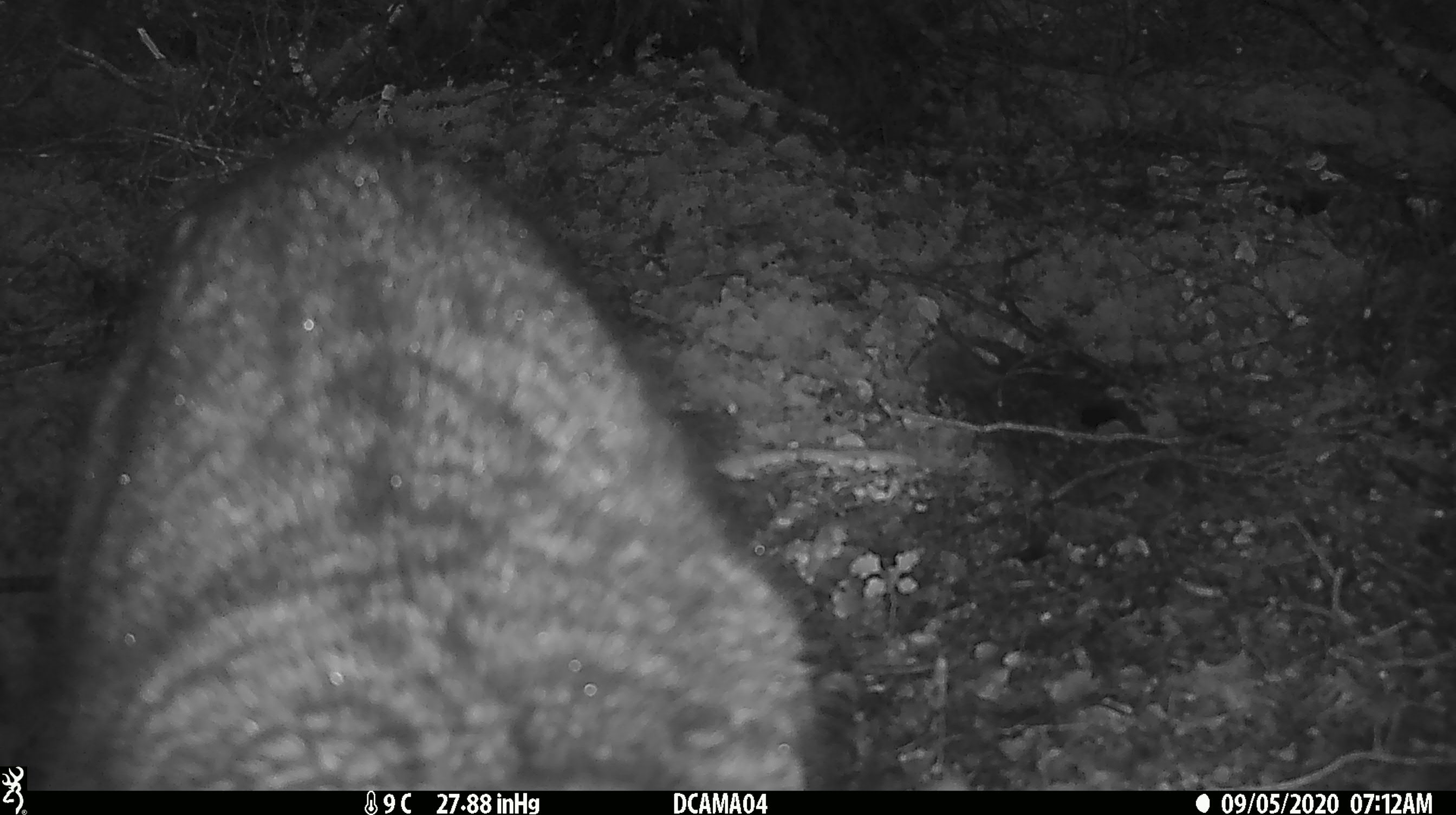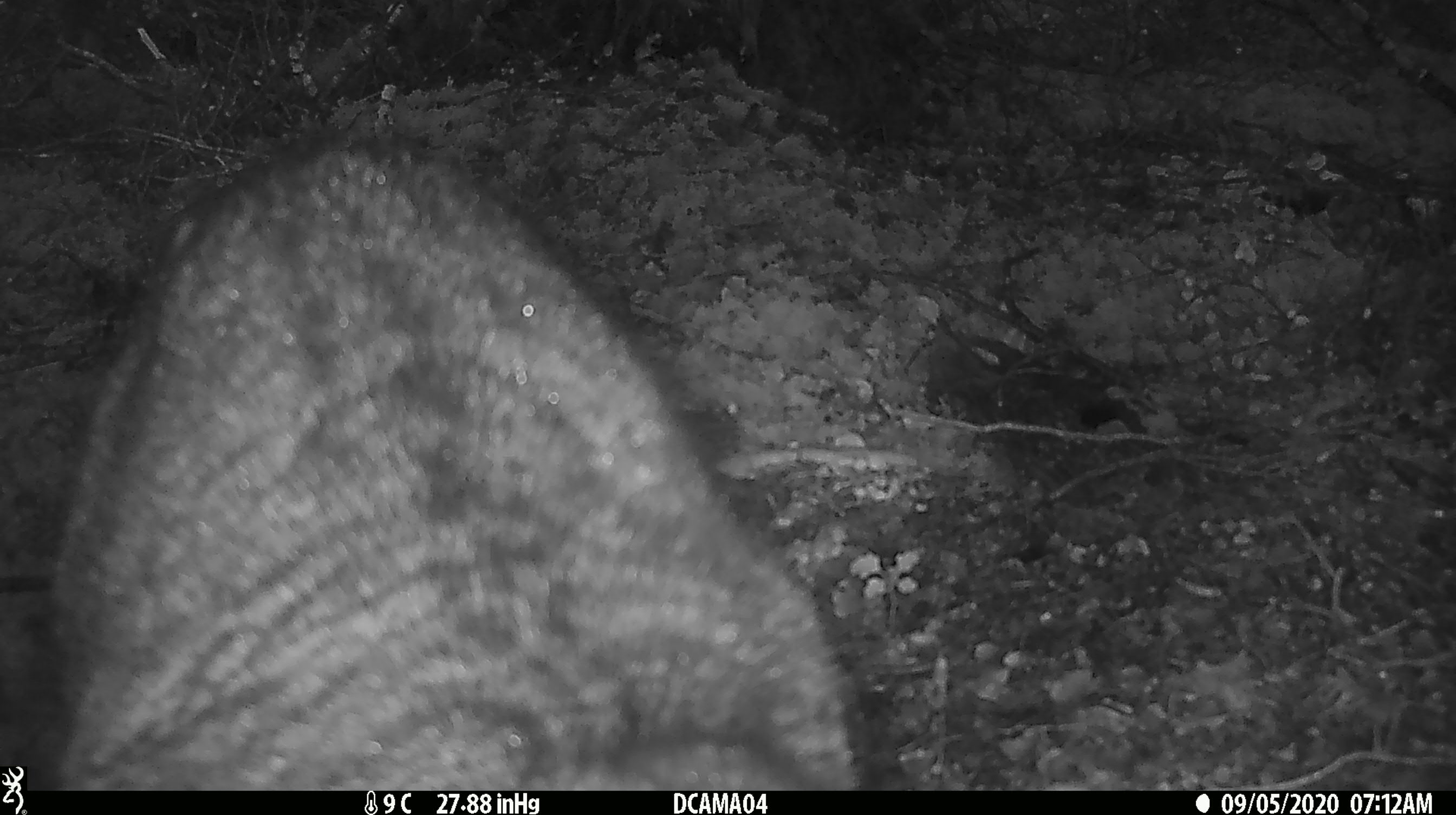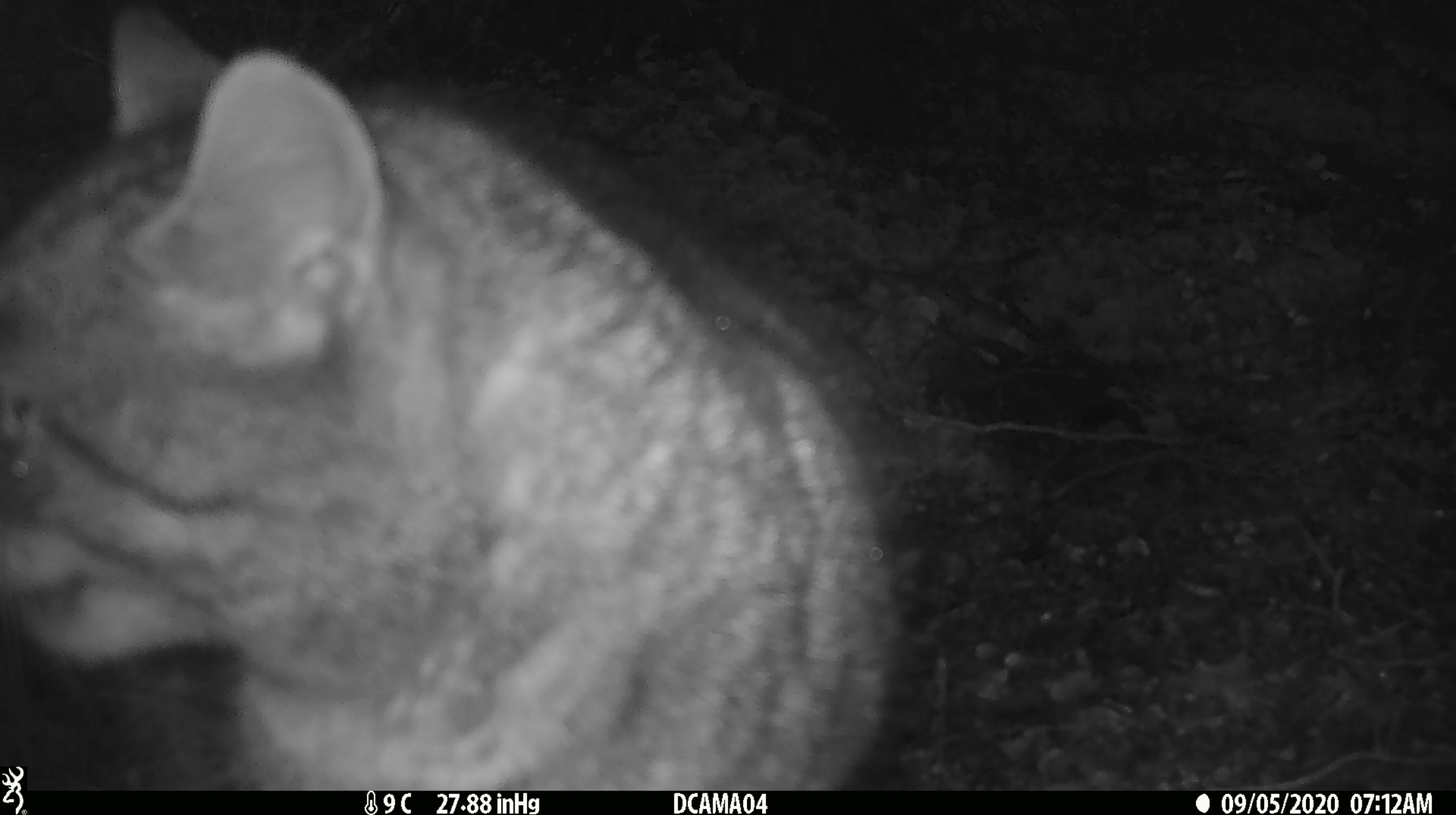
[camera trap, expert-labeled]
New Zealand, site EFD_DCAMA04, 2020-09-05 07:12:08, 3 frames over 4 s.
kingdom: Animalia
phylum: Chordata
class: Mammalia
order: Carnivora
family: Felidae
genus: Felis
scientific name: Felis catus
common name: domestic cat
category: cat